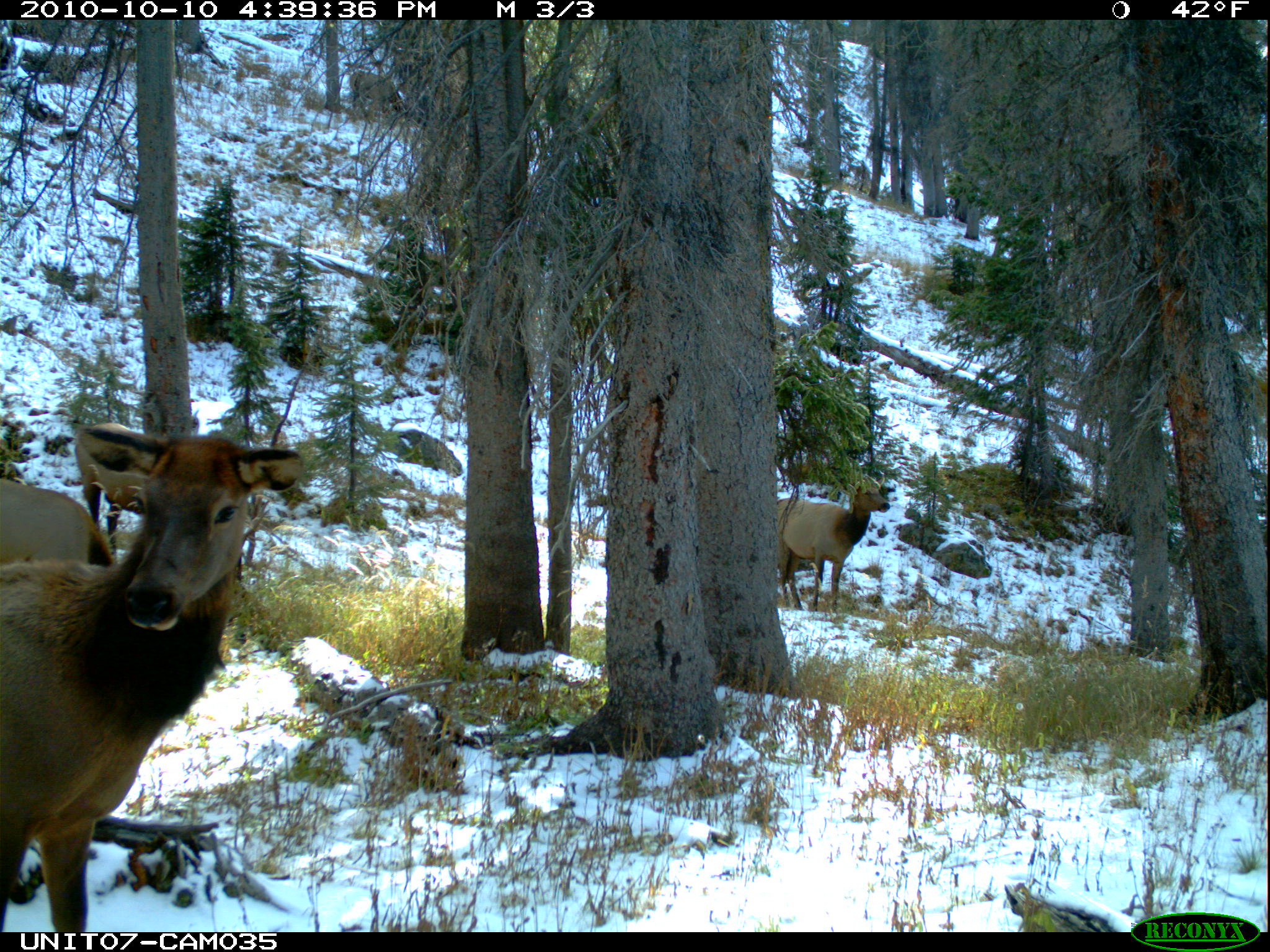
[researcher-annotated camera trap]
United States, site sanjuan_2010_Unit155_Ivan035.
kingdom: Animalia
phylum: Chordata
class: Mammalia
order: Artiodactyla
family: Cervidae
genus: Cervus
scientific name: Cervus elaphus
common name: red deer